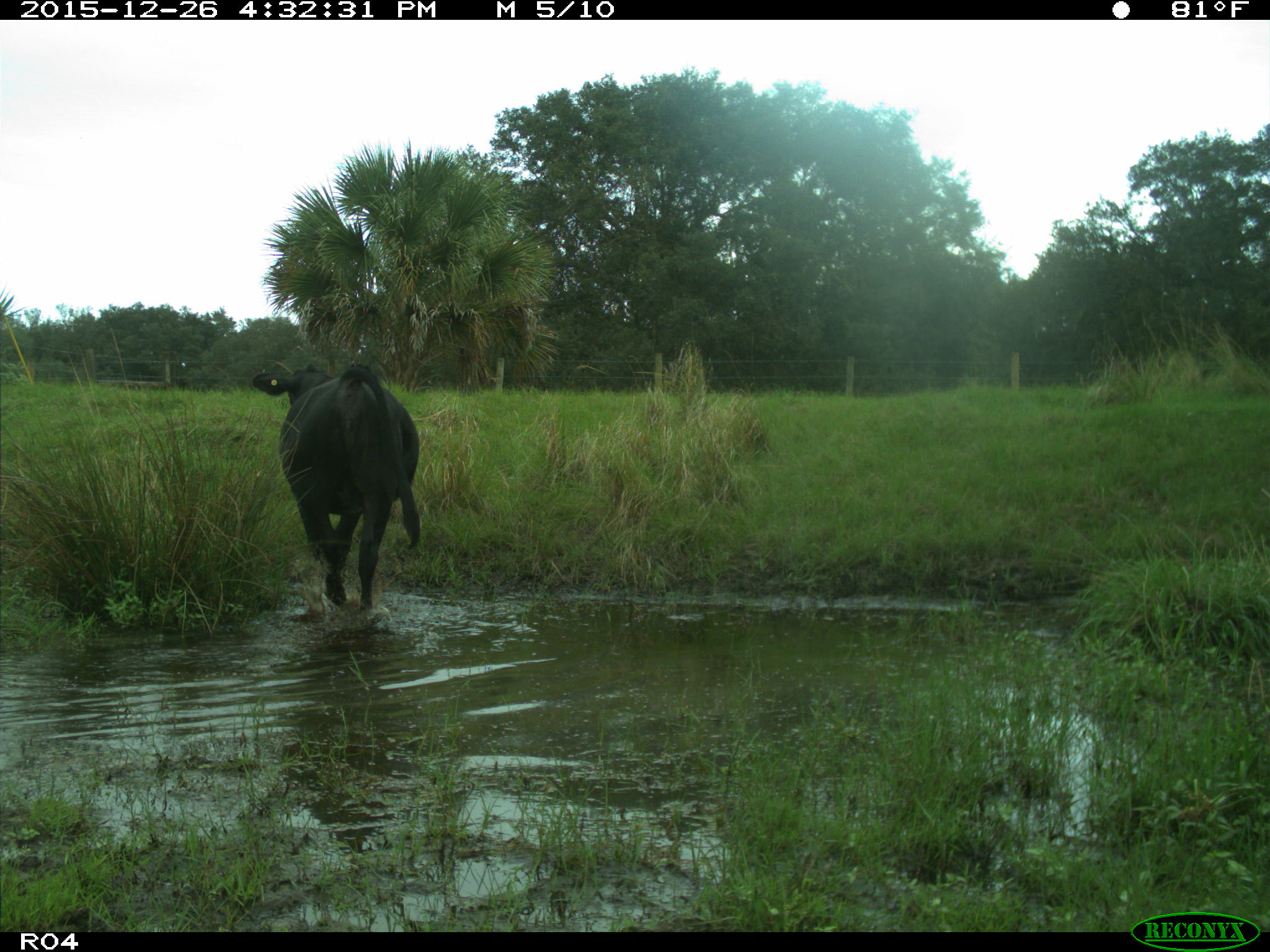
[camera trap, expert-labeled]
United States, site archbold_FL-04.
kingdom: Animalia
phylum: Chordata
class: Mammalia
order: Artiodactyla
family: Bovidae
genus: Bos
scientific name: Bos taurus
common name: domestic cow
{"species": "Bos taurus (domestic cow)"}